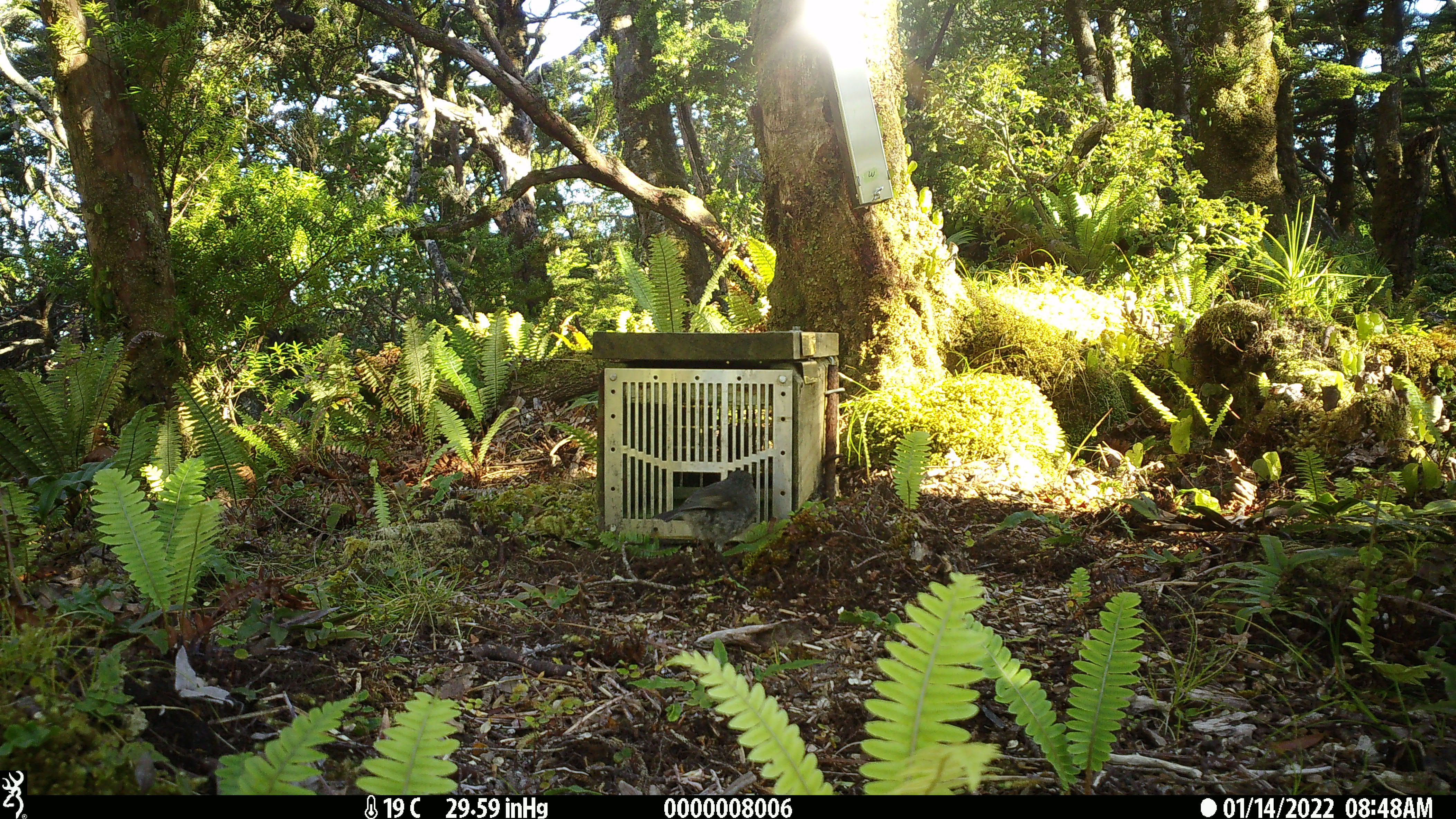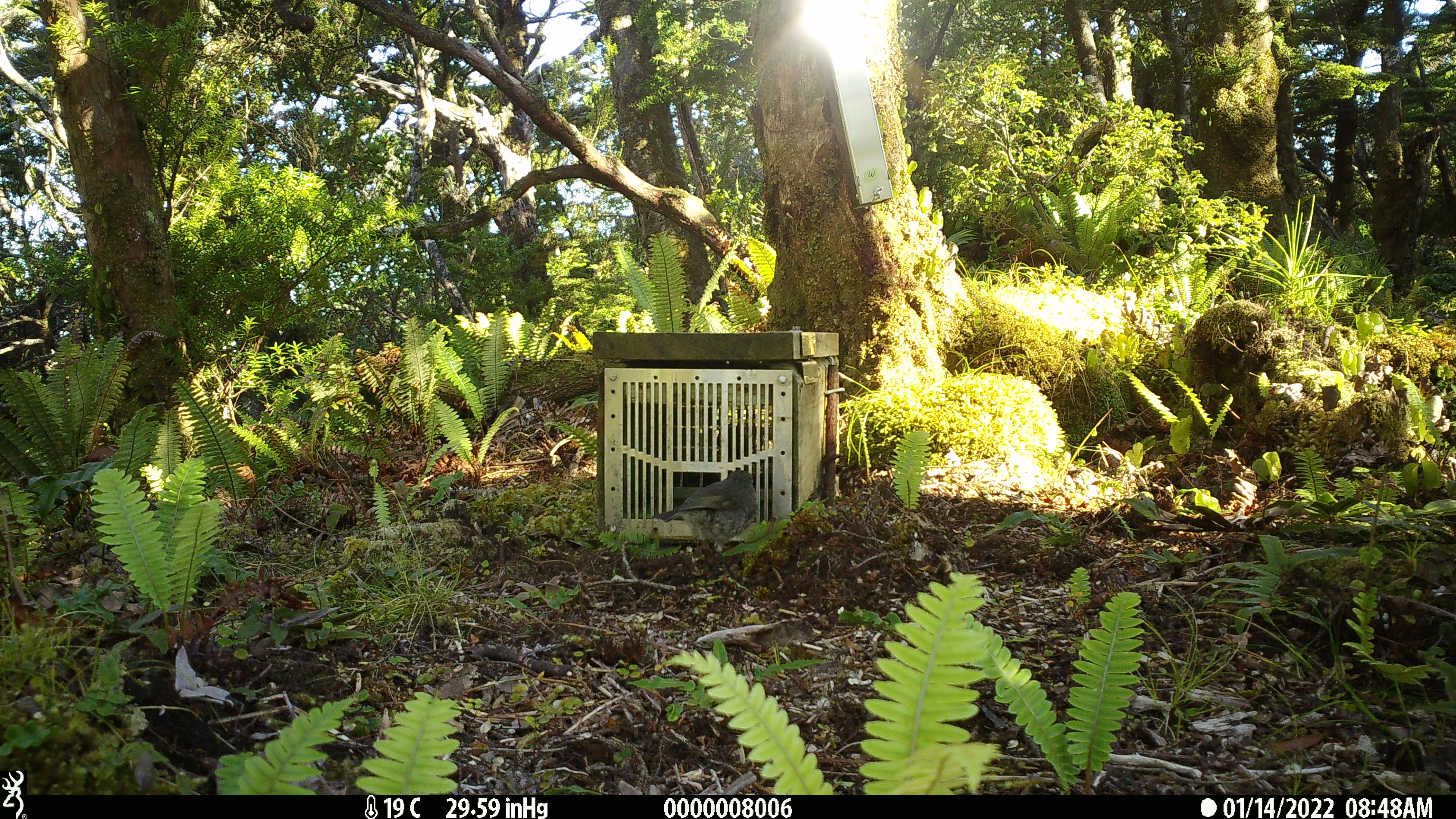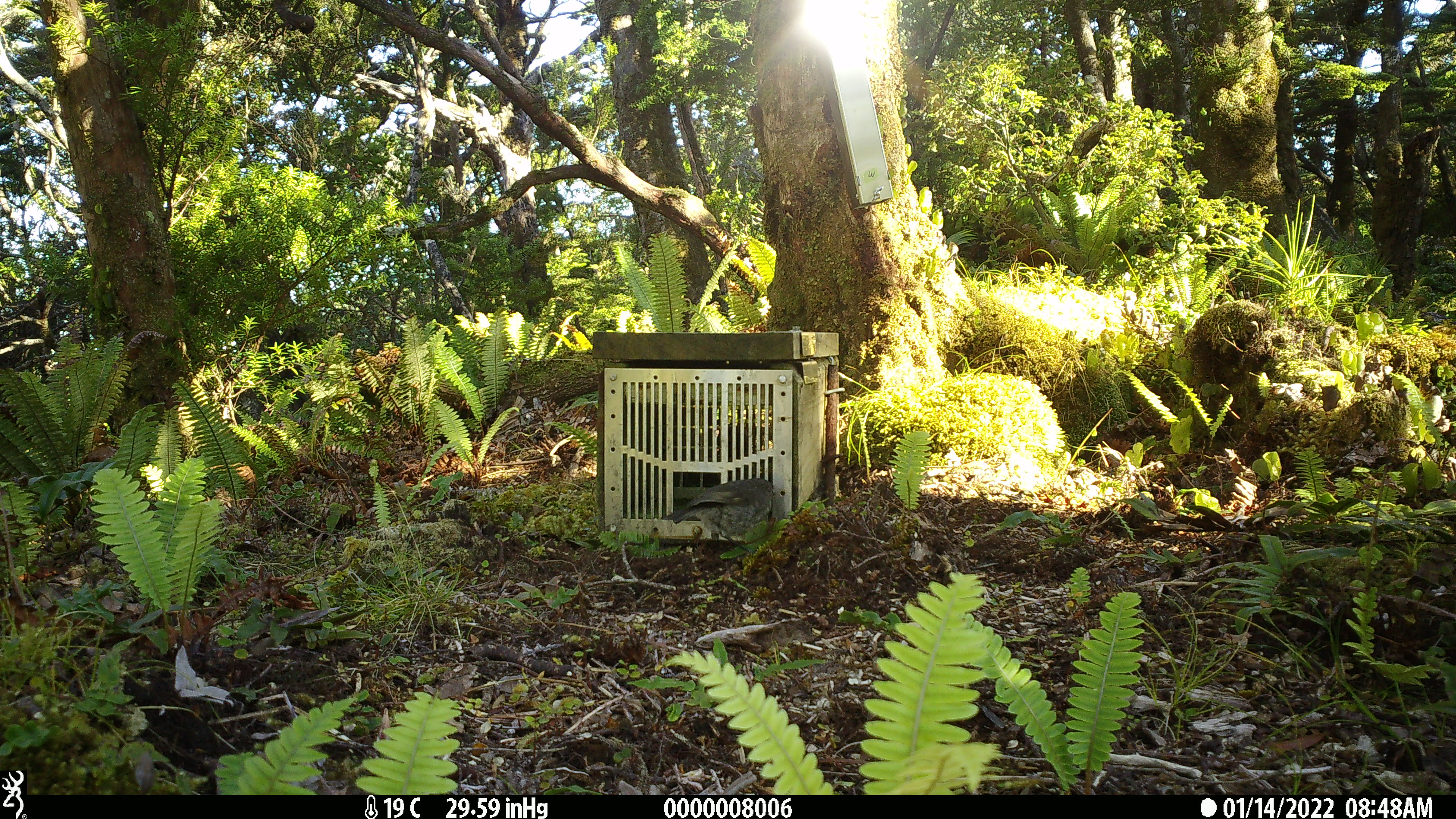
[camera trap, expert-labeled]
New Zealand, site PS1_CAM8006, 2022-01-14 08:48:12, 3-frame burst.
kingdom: Animalia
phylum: Chordata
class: Aves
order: Passeriformes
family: Petroicidae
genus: Petroica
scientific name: Petroica australis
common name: new zealand robin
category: robin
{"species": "robin (new zealand robin) (Petroica australis)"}